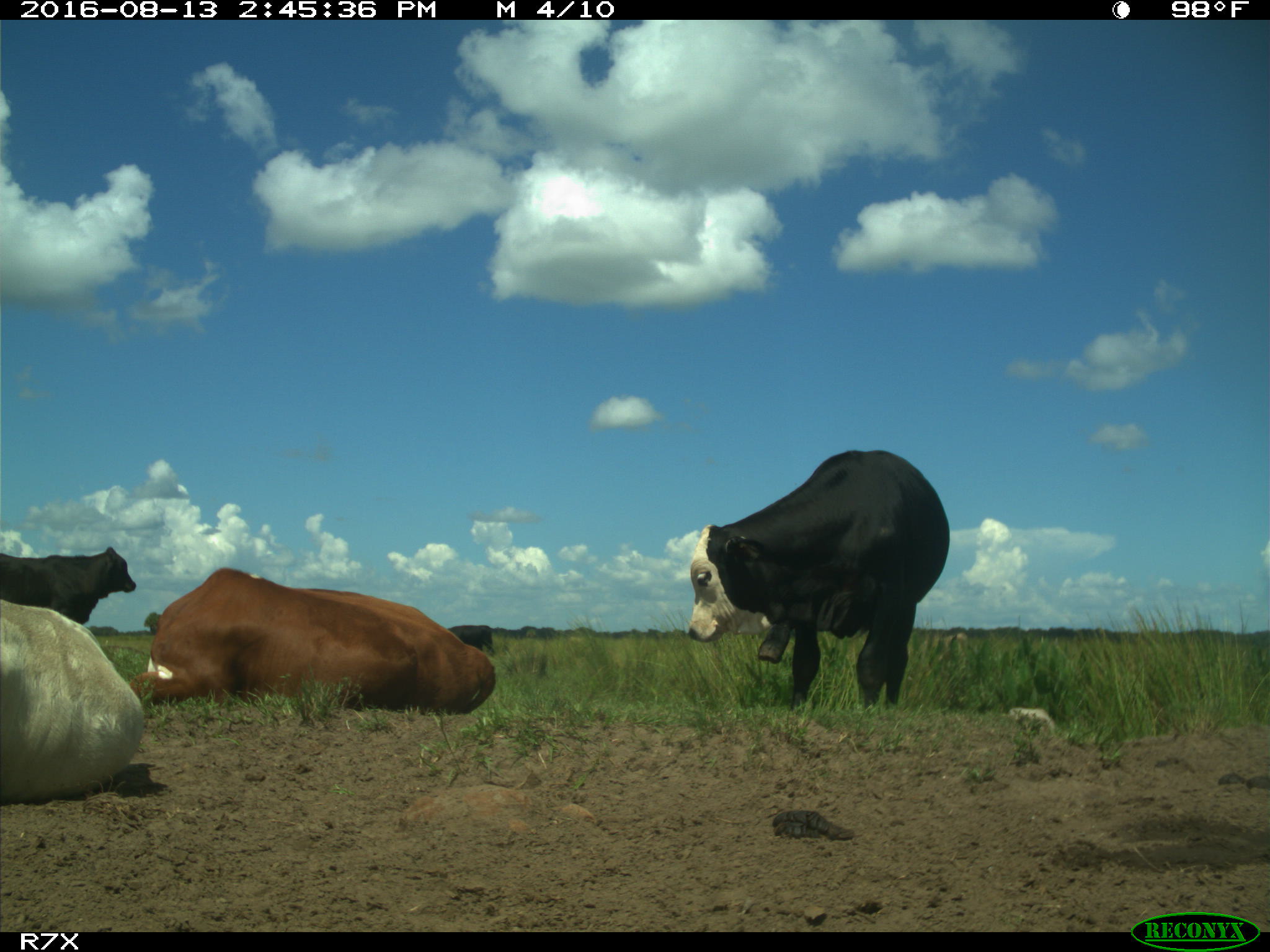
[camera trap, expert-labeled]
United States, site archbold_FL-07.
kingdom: Animalia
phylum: Chordata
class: Mammalia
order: Artiodactyla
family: Bovidae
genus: Bos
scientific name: Bos taurus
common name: domestic cow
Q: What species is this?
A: Bos taurus (domestic cow).